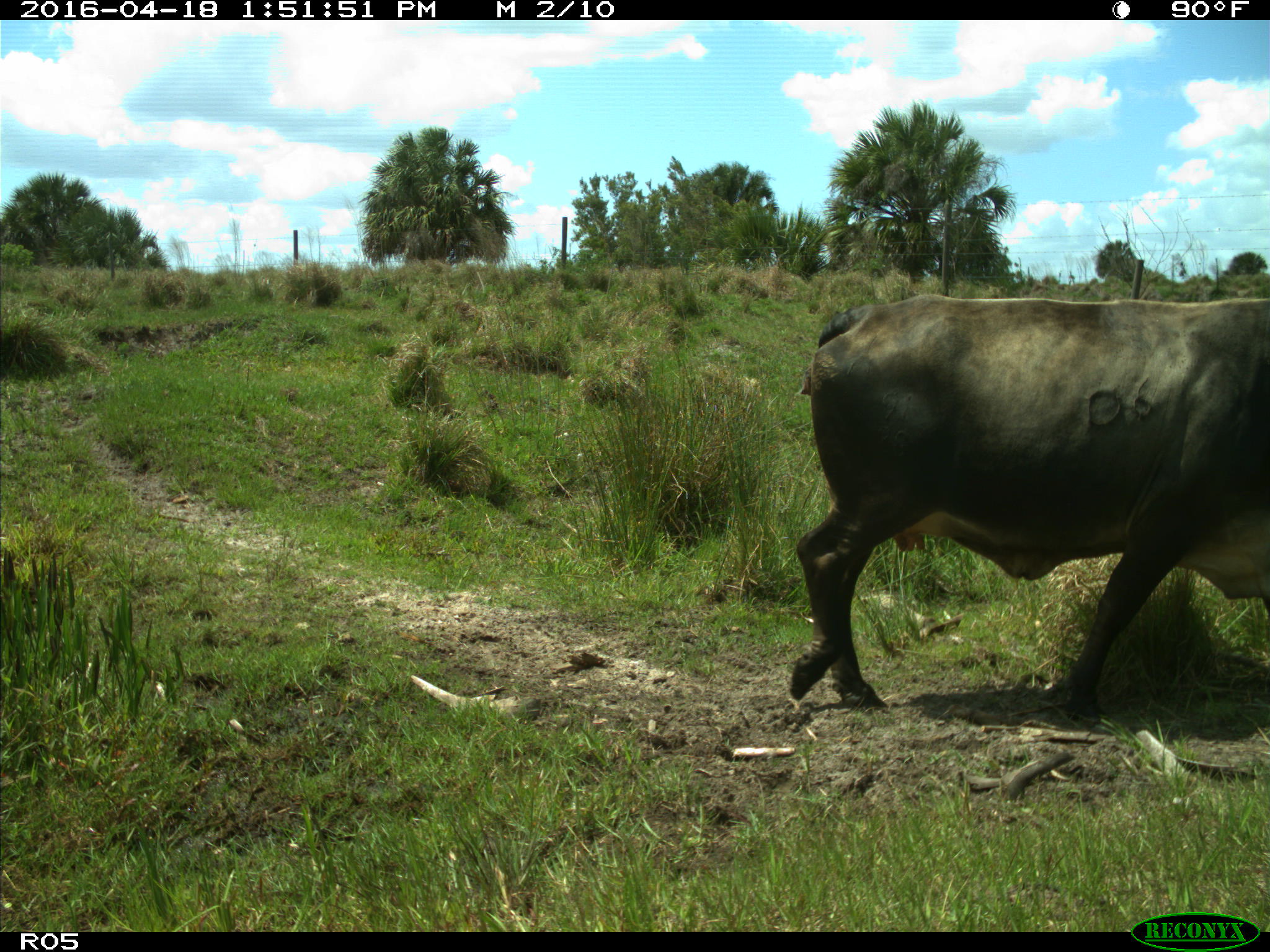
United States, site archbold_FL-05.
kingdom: Animalia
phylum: Chordata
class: Mammalia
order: Artiodactyla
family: Bovidae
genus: Bos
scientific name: Bos taurus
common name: domestic cow